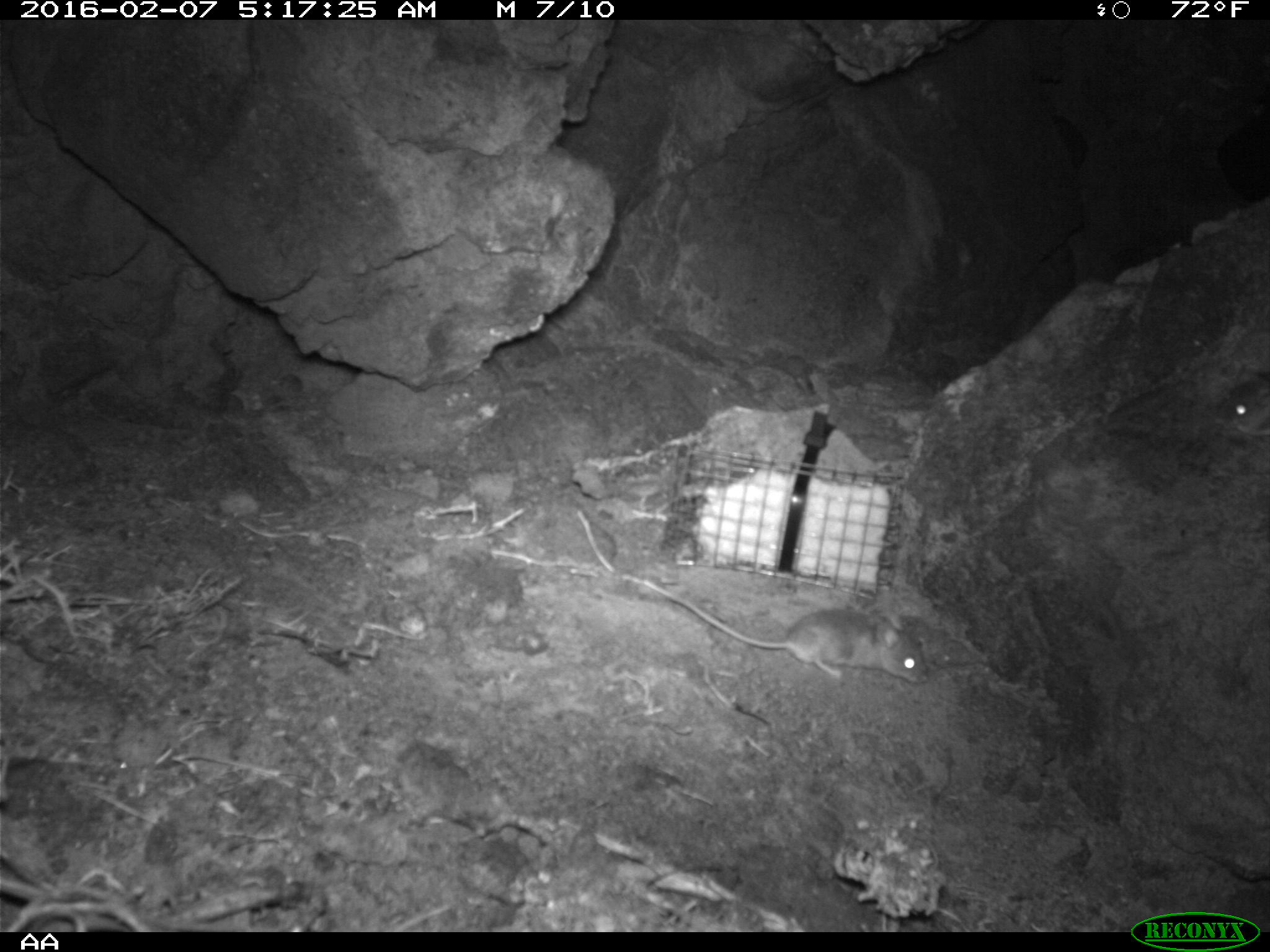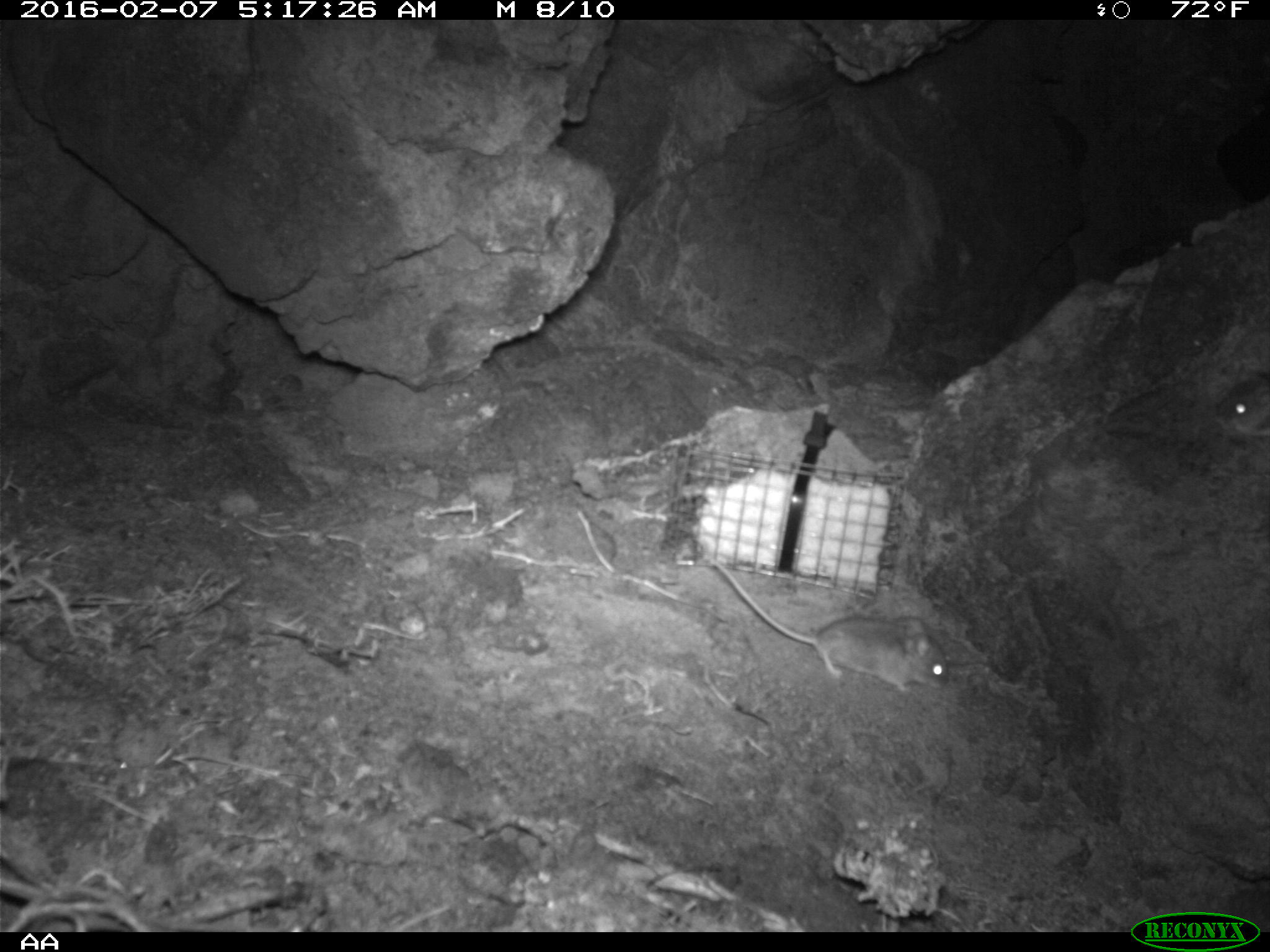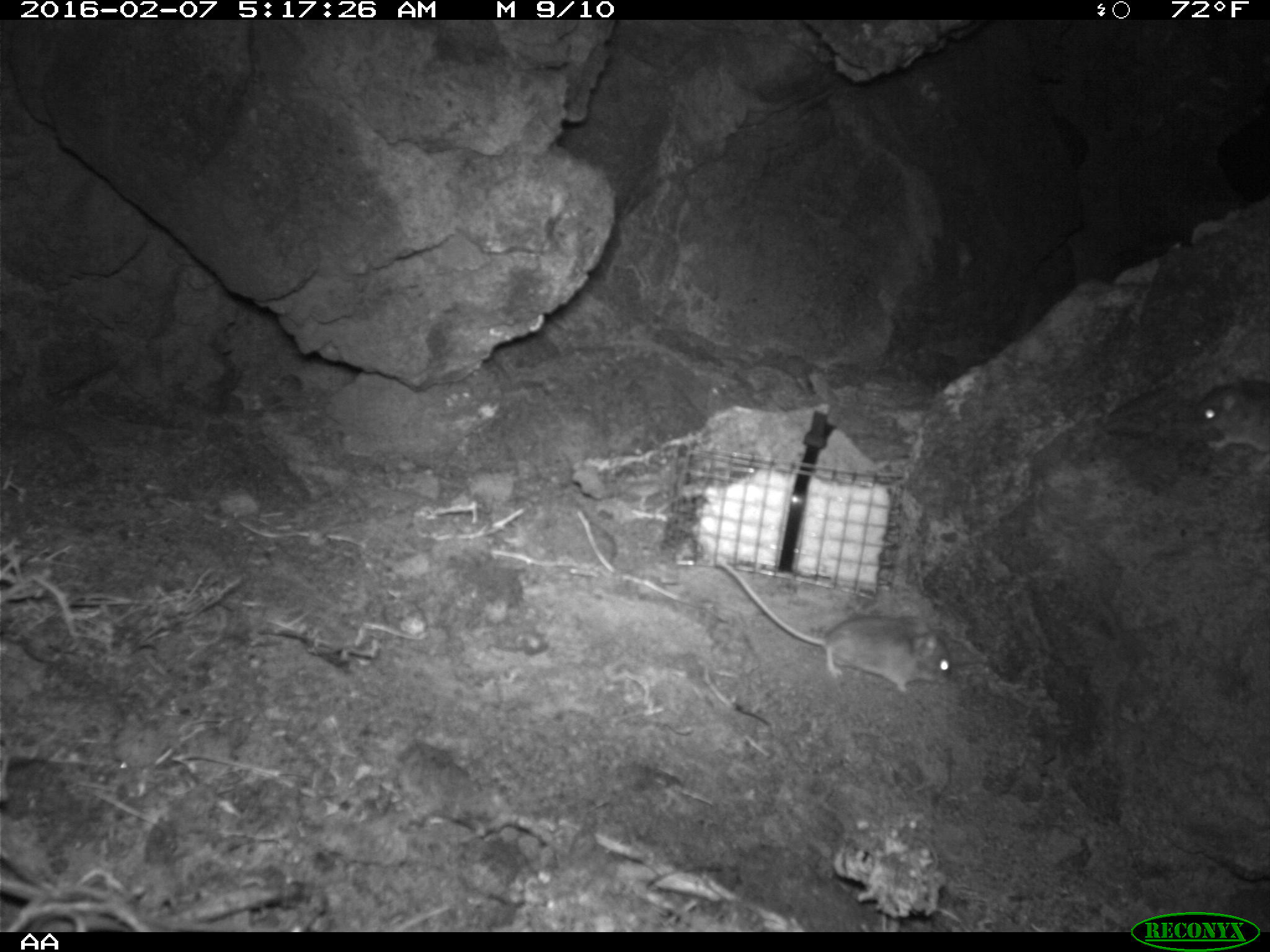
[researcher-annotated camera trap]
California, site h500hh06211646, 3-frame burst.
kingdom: Animalia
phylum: Chordata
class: Mammalia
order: Rodentia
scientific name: Rodentia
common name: rodent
Rodent (Rodentia).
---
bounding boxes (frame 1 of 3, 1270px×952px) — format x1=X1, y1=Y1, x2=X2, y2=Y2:
rodent: x1=619, y1=575, x2=930, y2=684; x1=1218, y1=377, x2=1269, y2=439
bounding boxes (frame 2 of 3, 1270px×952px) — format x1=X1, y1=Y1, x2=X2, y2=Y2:
rodent: x1=708, y1=558, x2=946, y2=694; x1=1215, y1=374, x2=1269, y2=438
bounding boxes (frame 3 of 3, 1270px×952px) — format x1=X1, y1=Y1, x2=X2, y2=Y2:
rodent: x1=716, y1=557, x2=951, y2=693; x1=1194, y1=378, x2=1269, y2=452